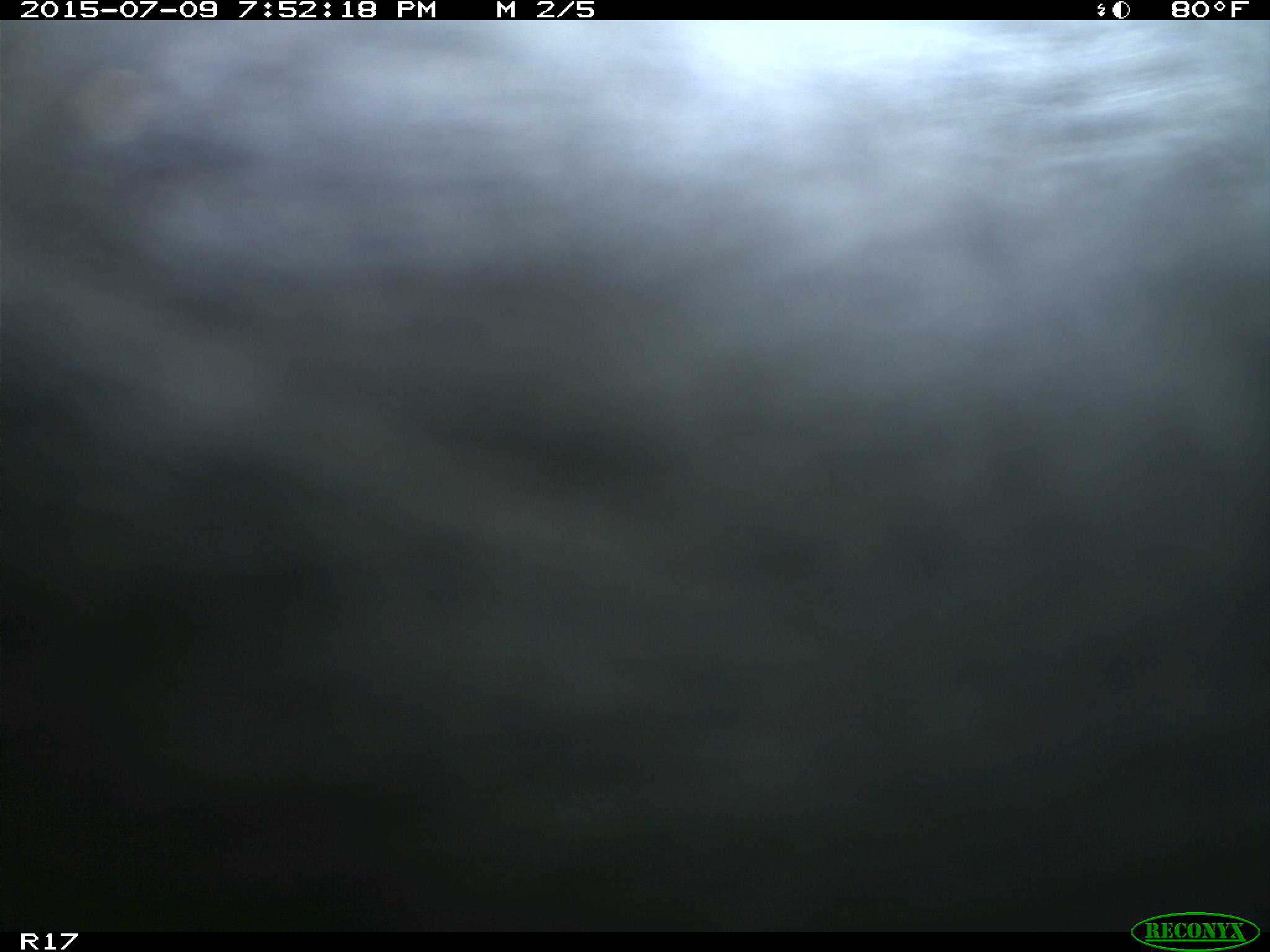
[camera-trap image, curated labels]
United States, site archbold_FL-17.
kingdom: Animalia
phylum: Chordata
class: Mammalia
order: Artiodactyla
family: Bovidae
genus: Bos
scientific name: Bos taurus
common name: domestic cow